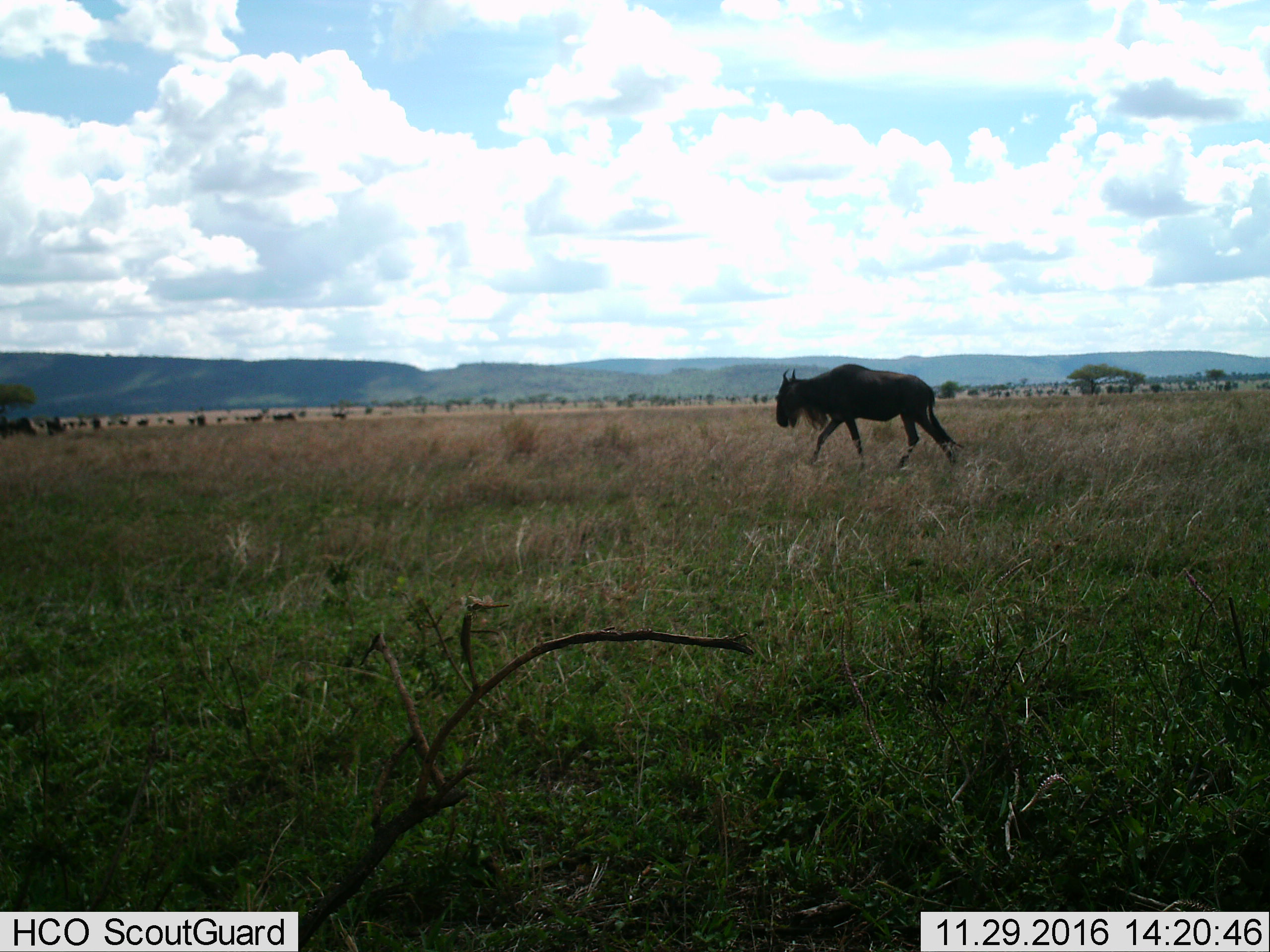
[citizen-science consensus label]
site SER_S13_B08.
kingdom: Animalia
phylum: Chordata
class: Mammalia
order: Artiodactyla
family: Bovidae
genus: Connochaetes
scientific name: Connochaetes taurinus taurinus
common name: blue wildebeest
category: wildebeestblue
Wildebeestblue (blue wildebeest) (Connochaetes taurinus taurinus), count 1. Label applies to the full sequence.